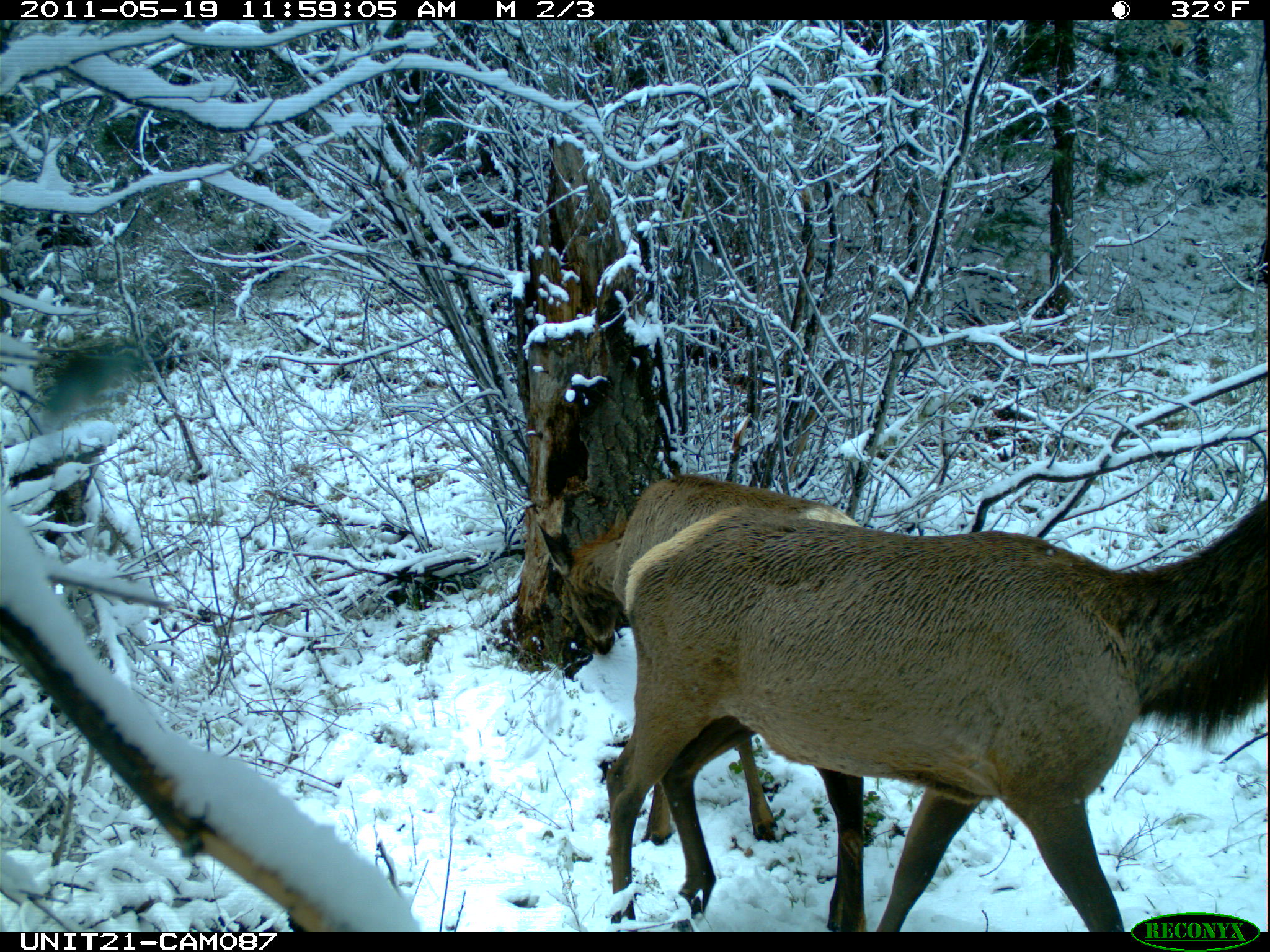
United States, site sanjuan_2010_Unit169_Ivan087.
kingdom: Animalia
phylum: Chordata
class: Mammalia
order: Artiodactyla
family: Cervidae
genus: Cervus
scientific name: Cervus elaphus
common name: red deer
Cervus elaphus (red deer).